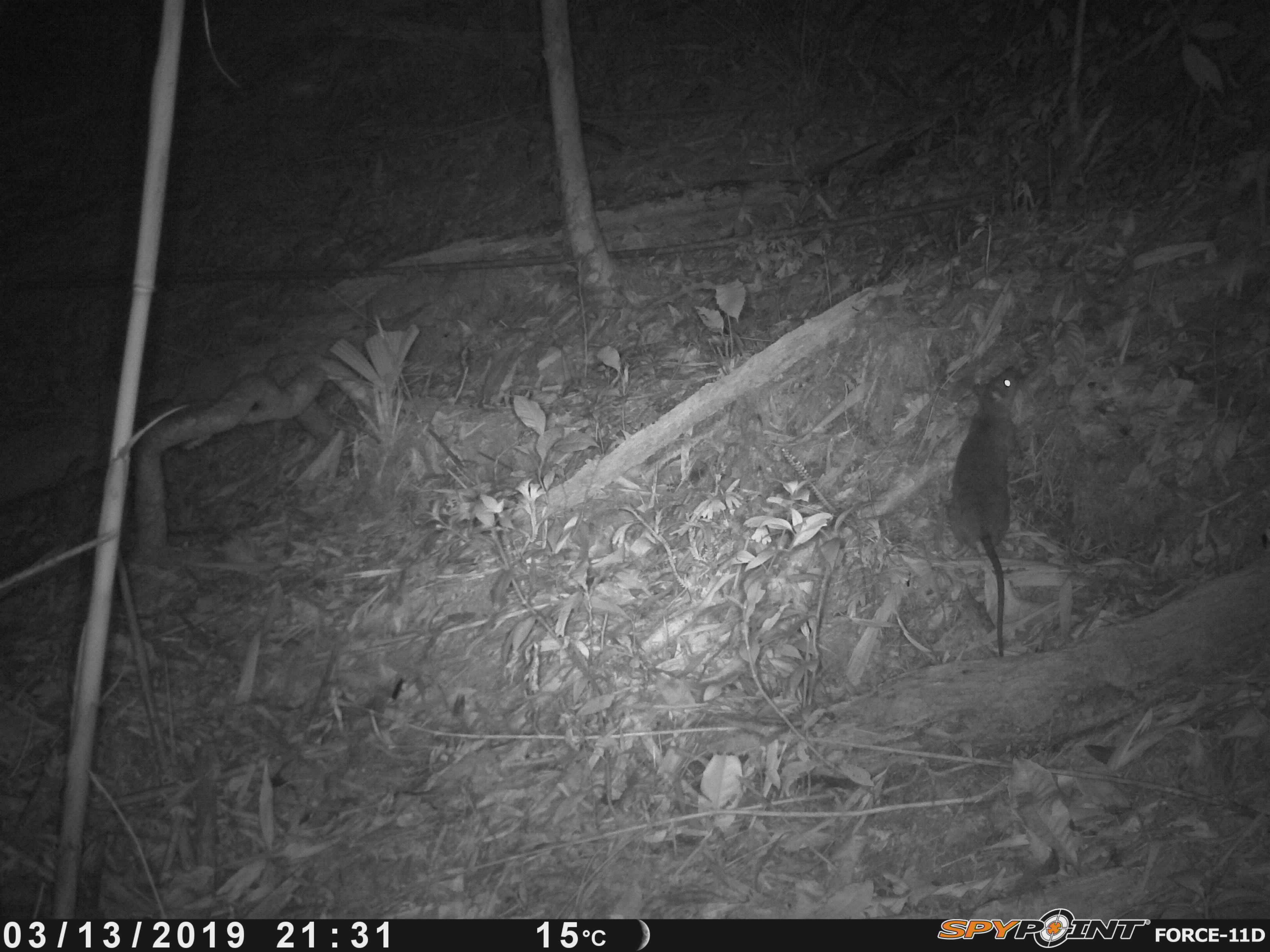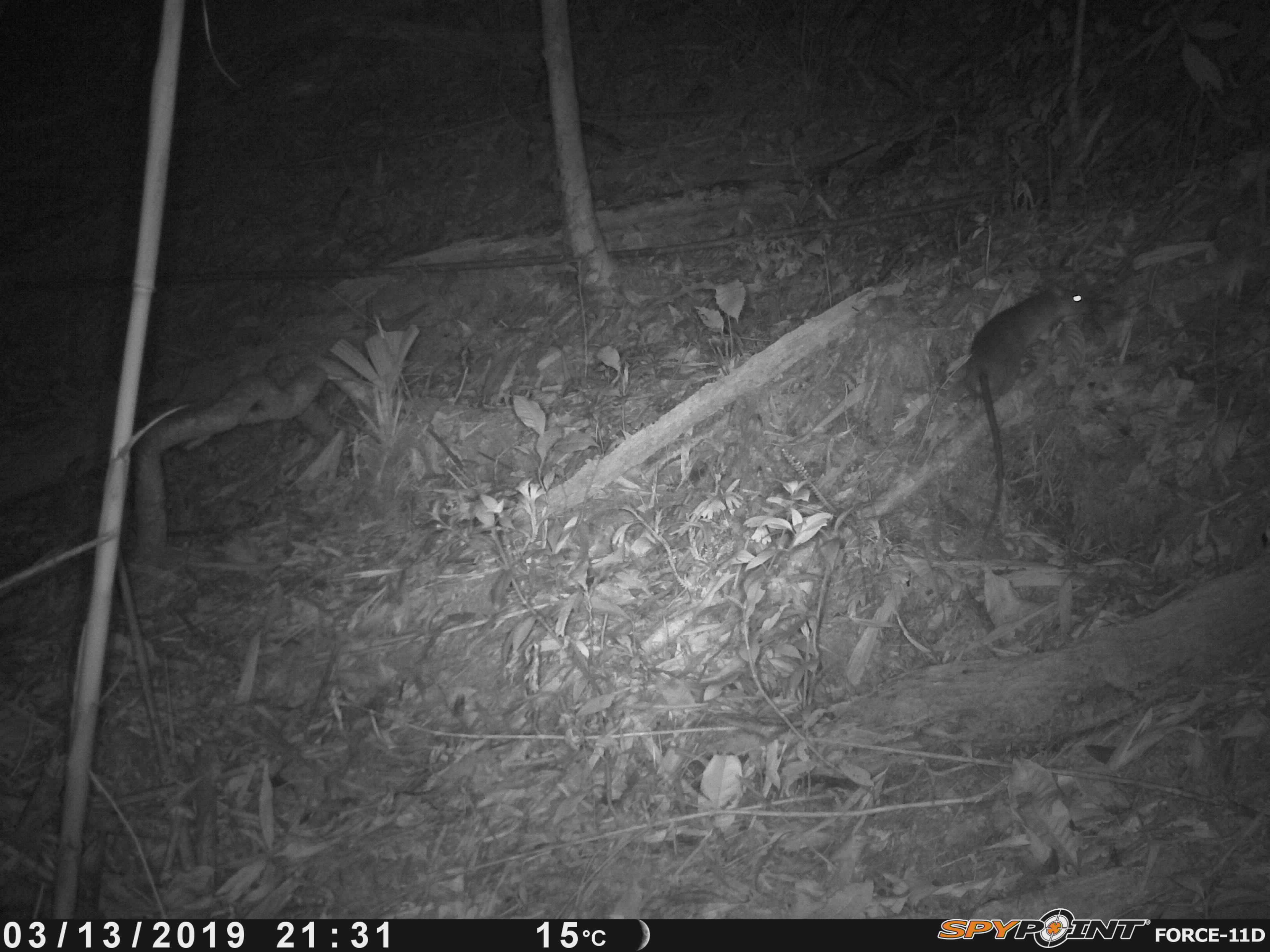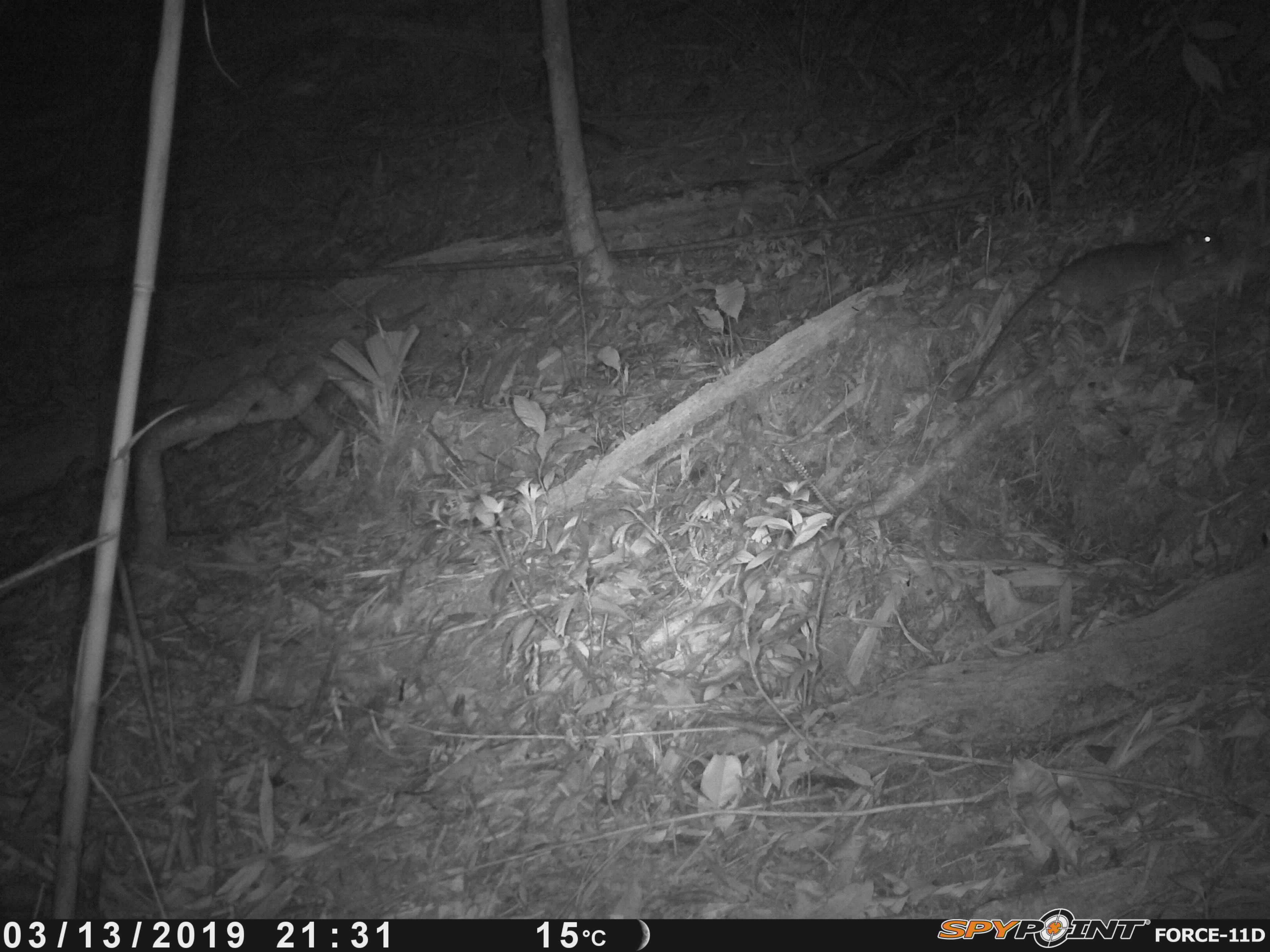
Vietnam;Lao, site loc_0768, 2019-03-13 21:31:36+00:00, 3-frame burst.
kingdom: Animalia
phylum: Chordata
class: Mammalia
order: Rodentia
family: Muridae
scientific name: Muridae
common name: old-world mice and rats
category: unidentified murid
Unidentified murid (old-world mice and rats) (Muridae). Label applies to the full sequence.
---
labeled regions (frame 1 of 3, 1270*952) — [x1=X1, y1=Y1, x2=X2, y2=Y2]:
unidentified murid: [x1=942, y1=364, x2=1023, y2=660]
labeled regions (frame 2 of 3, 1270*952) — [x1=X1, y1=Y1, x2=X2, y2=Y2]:
unidentified murid: [x1=964, y1=283, x2=1095, y2=540]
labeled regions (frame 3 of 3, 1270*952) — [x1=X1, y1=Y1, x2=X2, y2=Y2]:
unidentified murid: [x1=957, y1=220, x2=1226, y2=400]